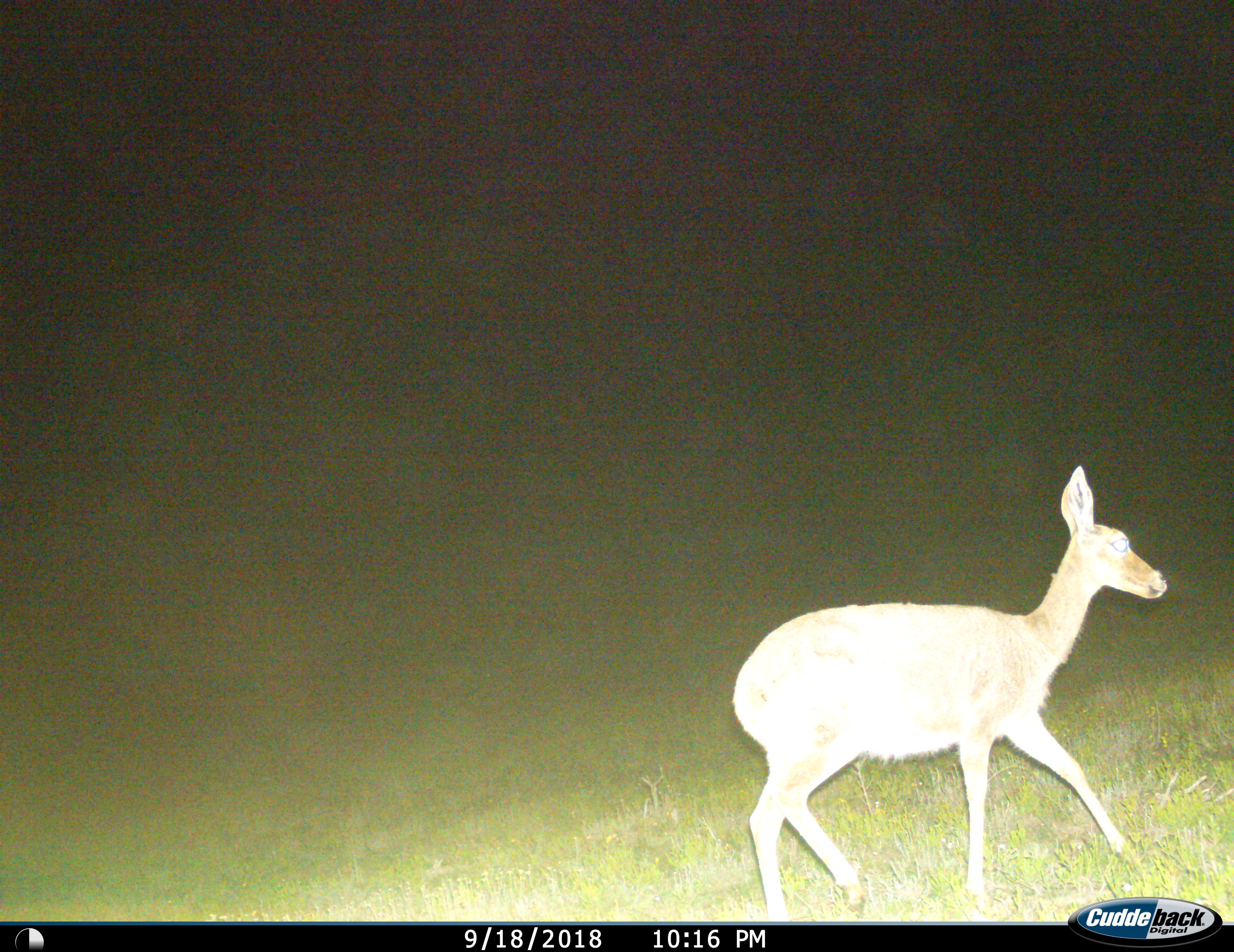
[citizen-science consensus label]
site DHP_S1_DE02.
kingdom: Animalia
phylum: Chordata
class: Mammalia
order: Artiodactyla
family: Bovidae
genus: Pelea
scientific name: Pelea capreolus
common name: grey rhebok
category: rhebokgrey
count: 1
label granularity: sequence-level